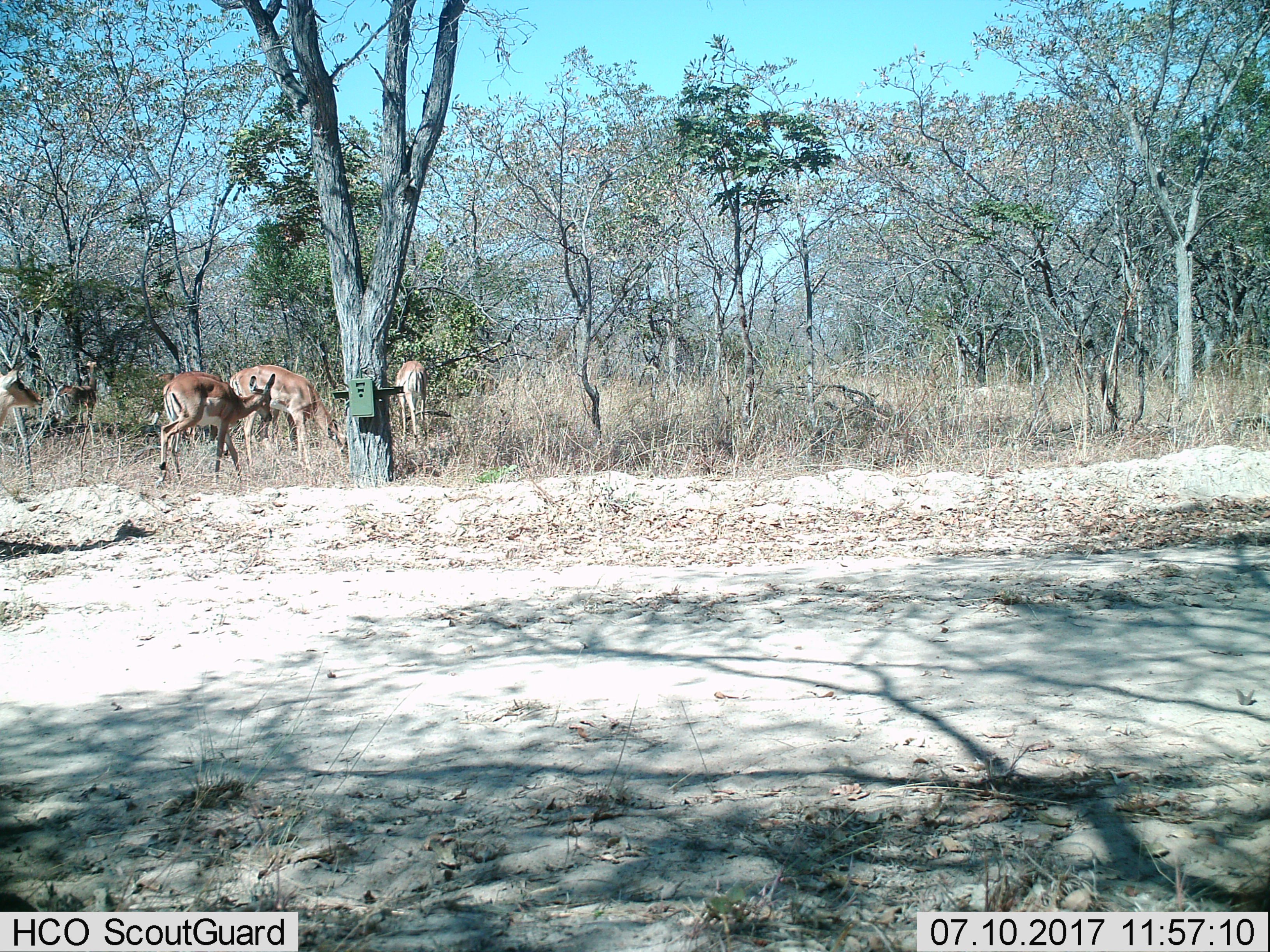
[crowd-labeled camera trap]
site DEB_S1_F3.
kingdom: Animalia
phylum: Chordata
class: Mammalia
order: Artiodactyla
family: Bovidae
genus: Aepyceros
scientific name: Aepyceros melampus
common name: impala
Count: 5.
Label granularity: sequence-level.